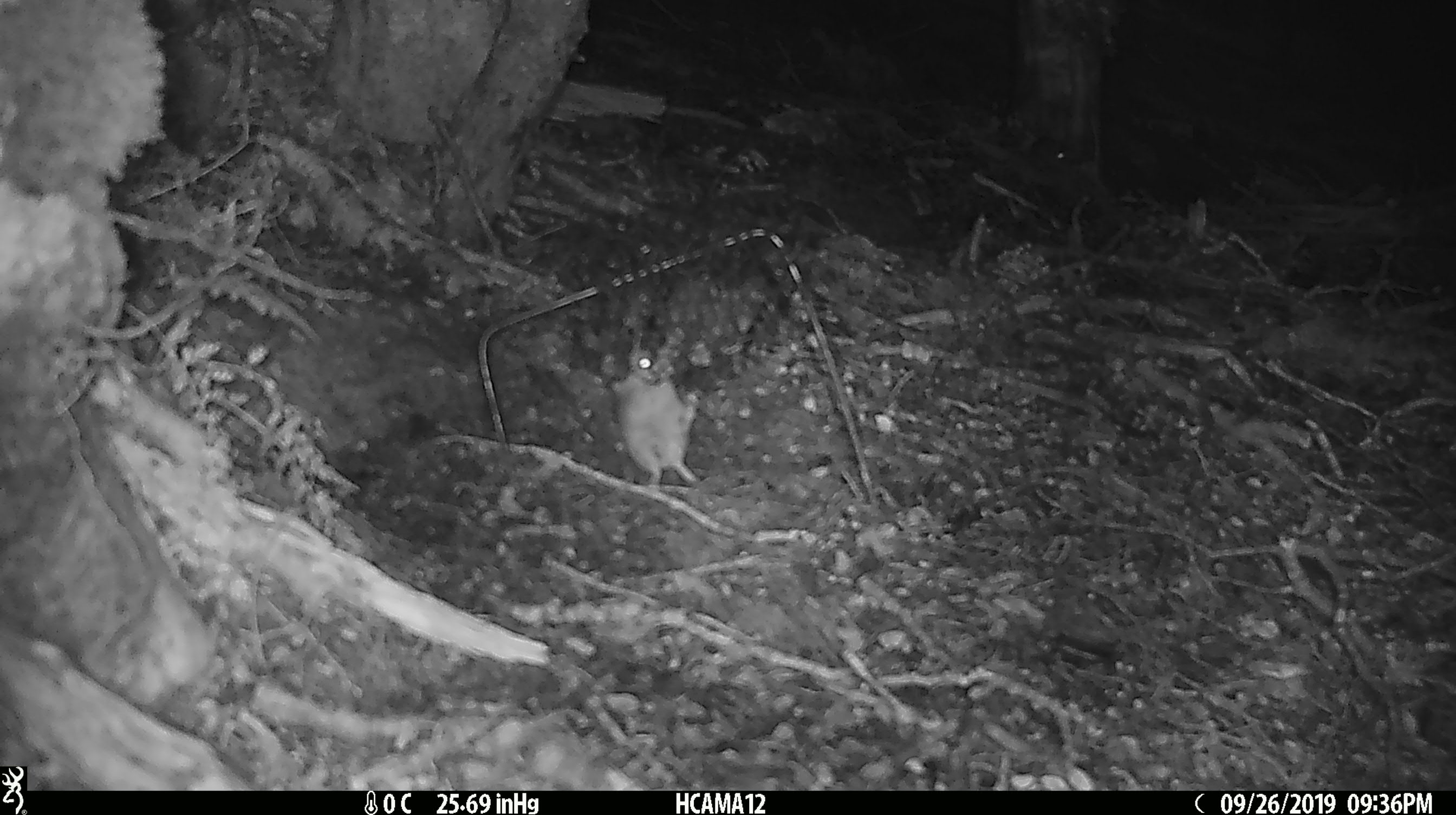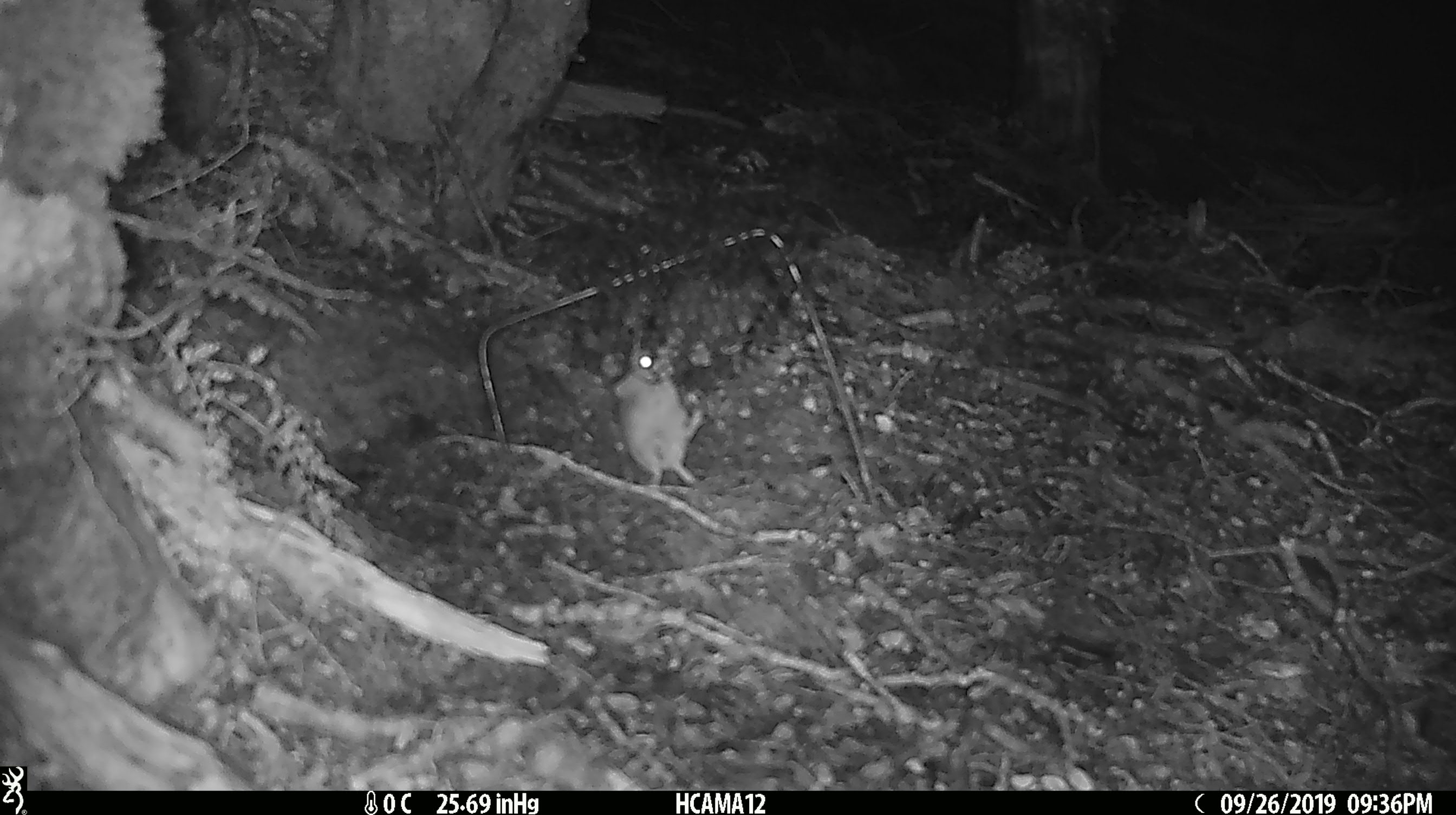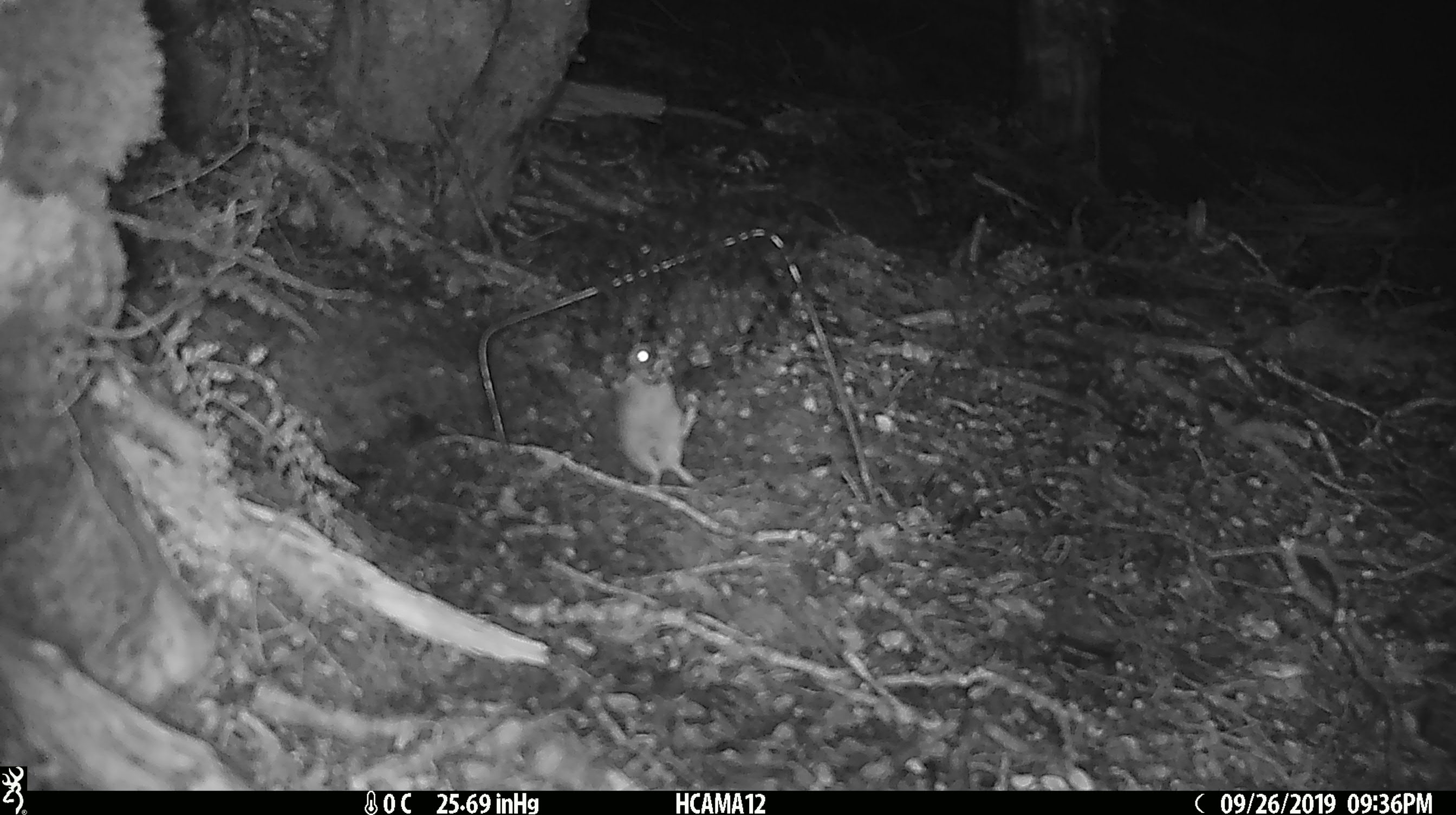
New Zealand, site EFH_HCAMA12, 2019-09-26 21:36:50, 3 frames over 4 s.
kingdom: Animalia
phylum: Chordata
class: Mammalia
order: Rodentia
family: Muridae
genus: Mus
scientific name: Mus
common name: mouse